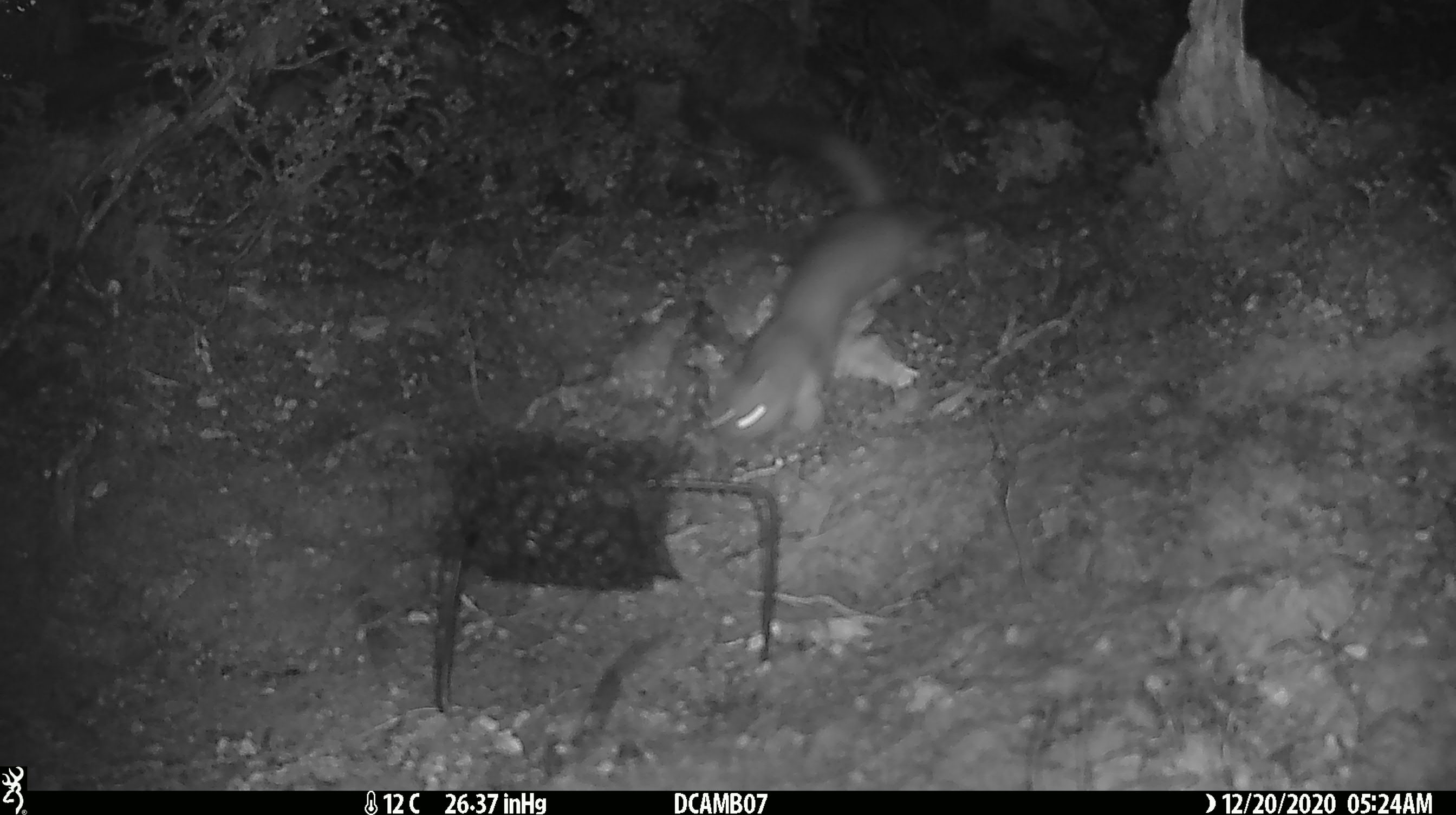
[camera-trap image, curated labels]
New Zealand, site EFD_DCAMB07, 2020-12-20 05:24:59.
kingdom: Animalia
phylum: Chordata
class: Mammalia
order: Carnivora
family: Mustelidae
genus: Mustela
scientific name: Mustela erminea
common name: stoat